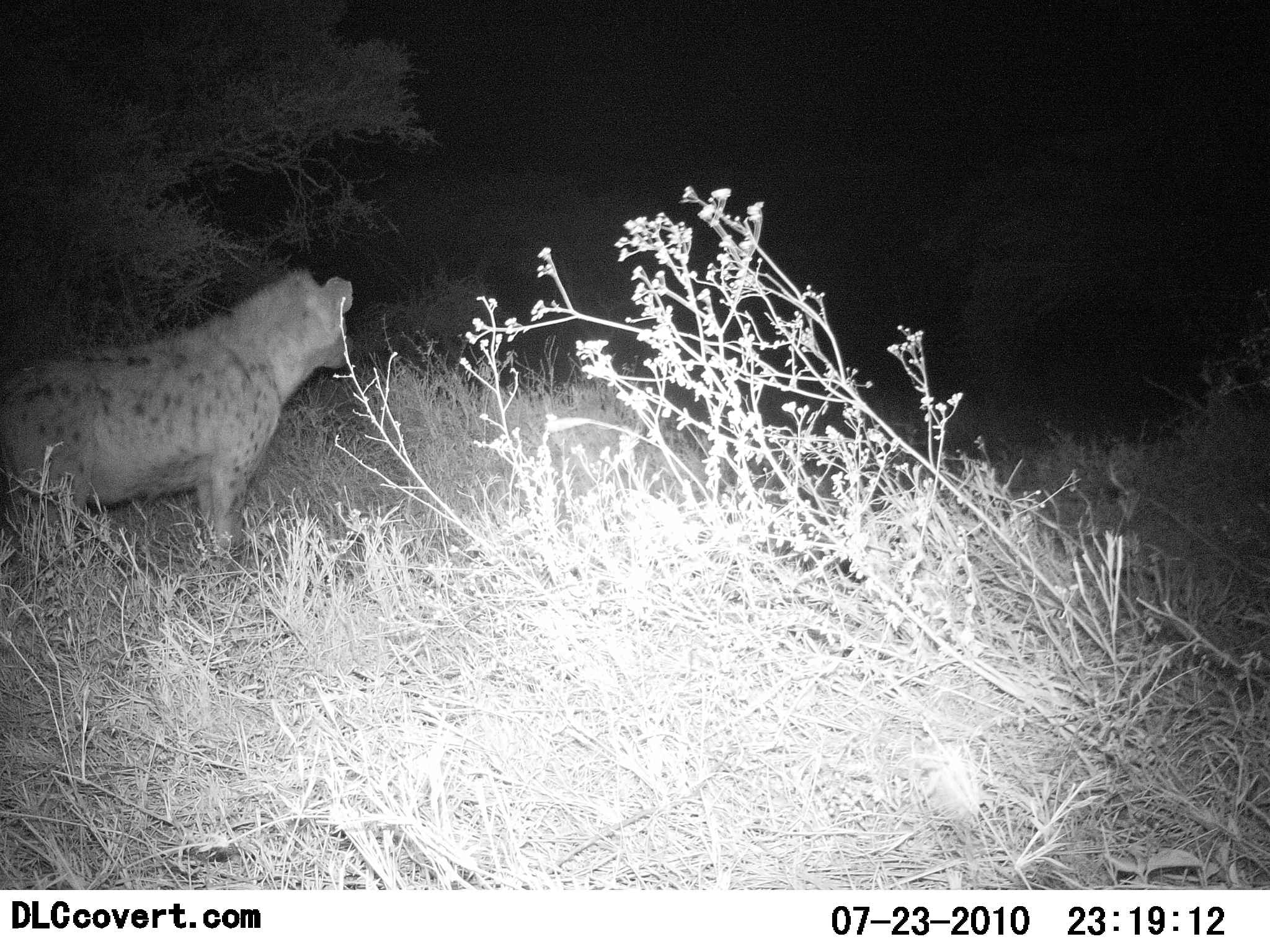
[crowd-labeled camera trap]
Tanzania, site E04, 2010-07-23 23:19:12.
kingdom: Animalia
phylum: Chordata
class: Mammalia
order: Carnivora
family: Hyaenidae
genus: Crocuta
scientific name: Crocuta crocuta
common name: spotted hyena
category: hyenaspotted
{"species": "hyenaspotted (spotted hyena) (Crocuta crocuta)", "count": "1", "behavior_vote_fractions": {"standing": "88%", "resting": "0%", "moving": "12%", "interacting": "0%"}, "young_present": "0%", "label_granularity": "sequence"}